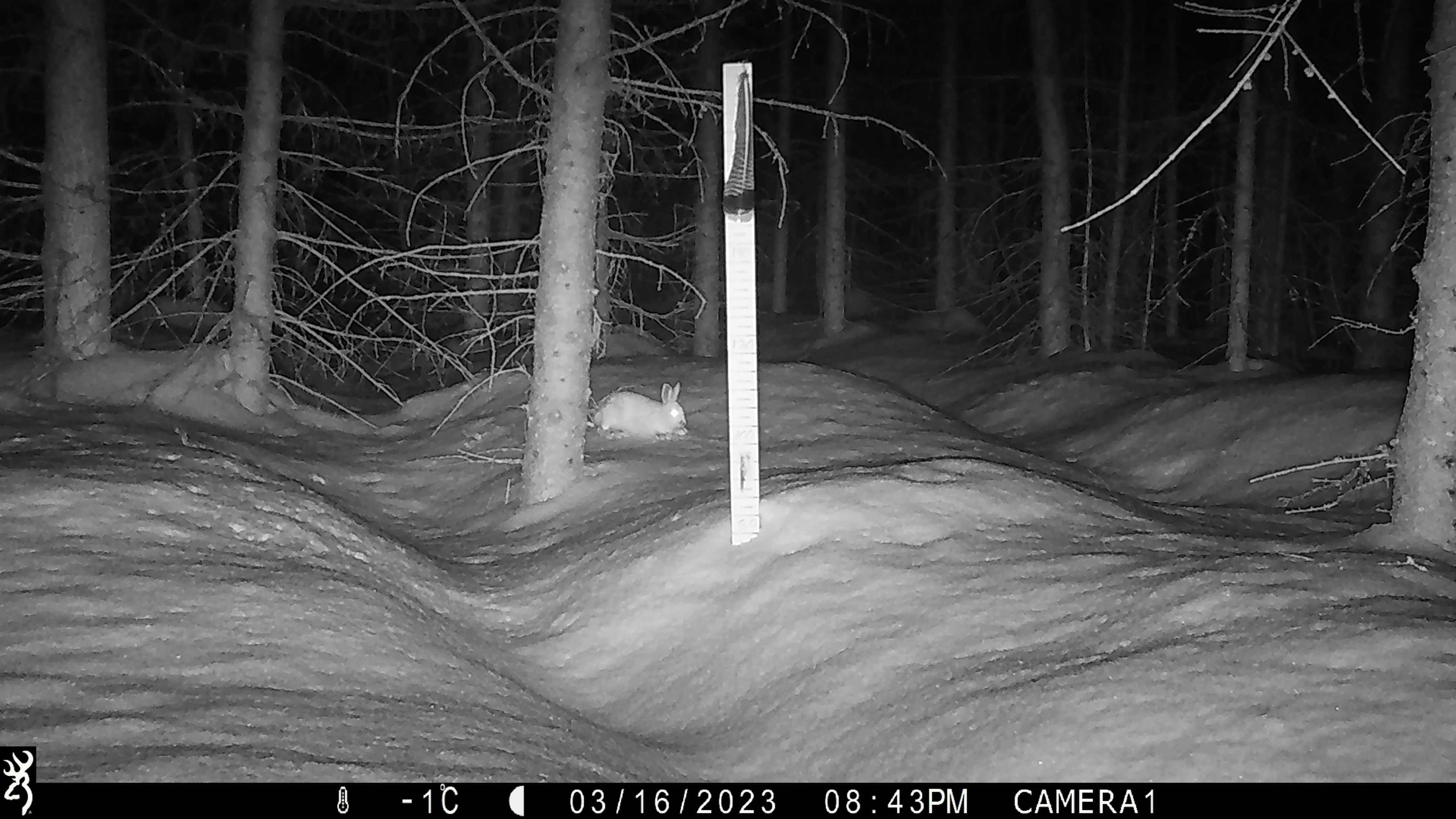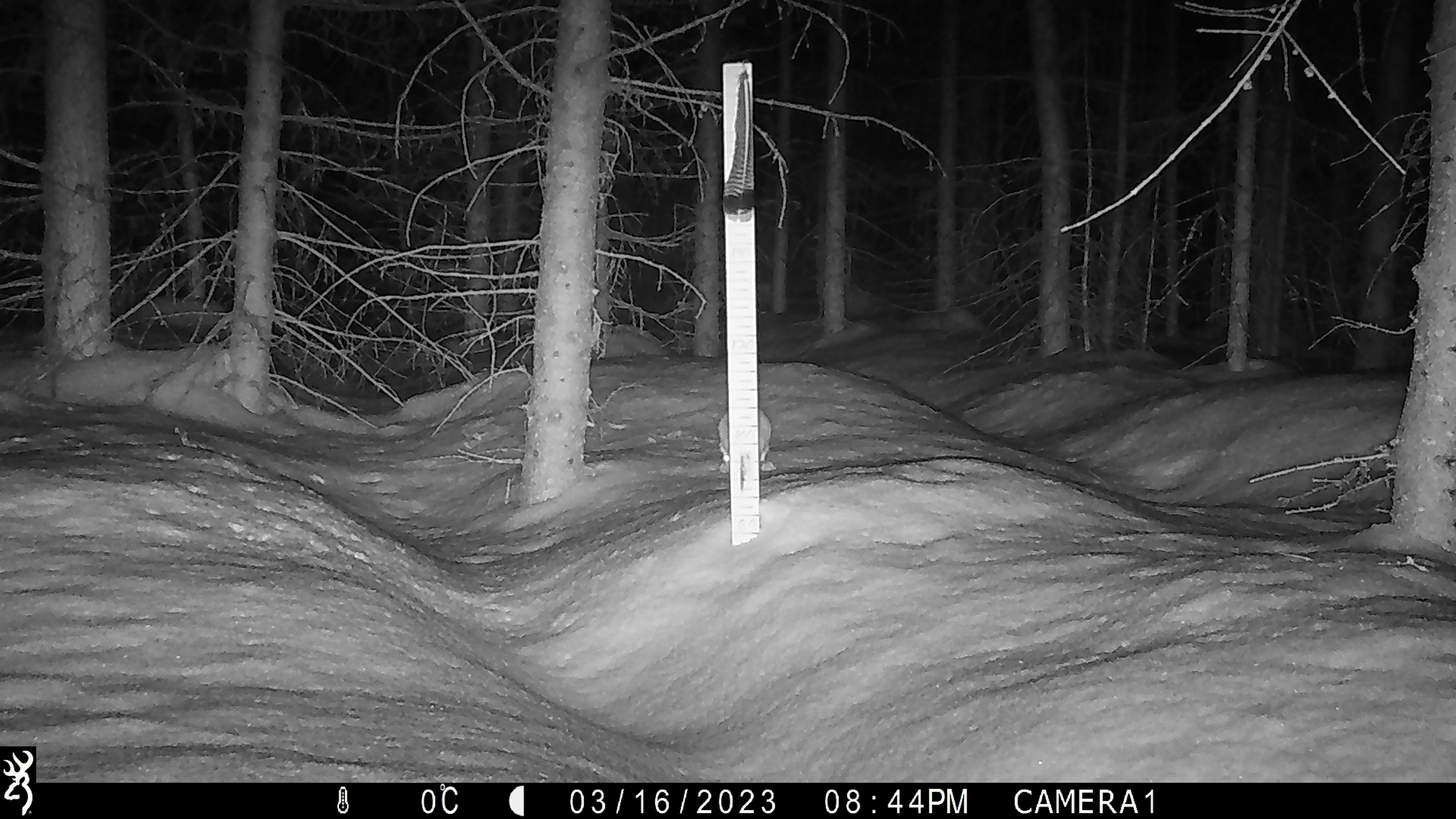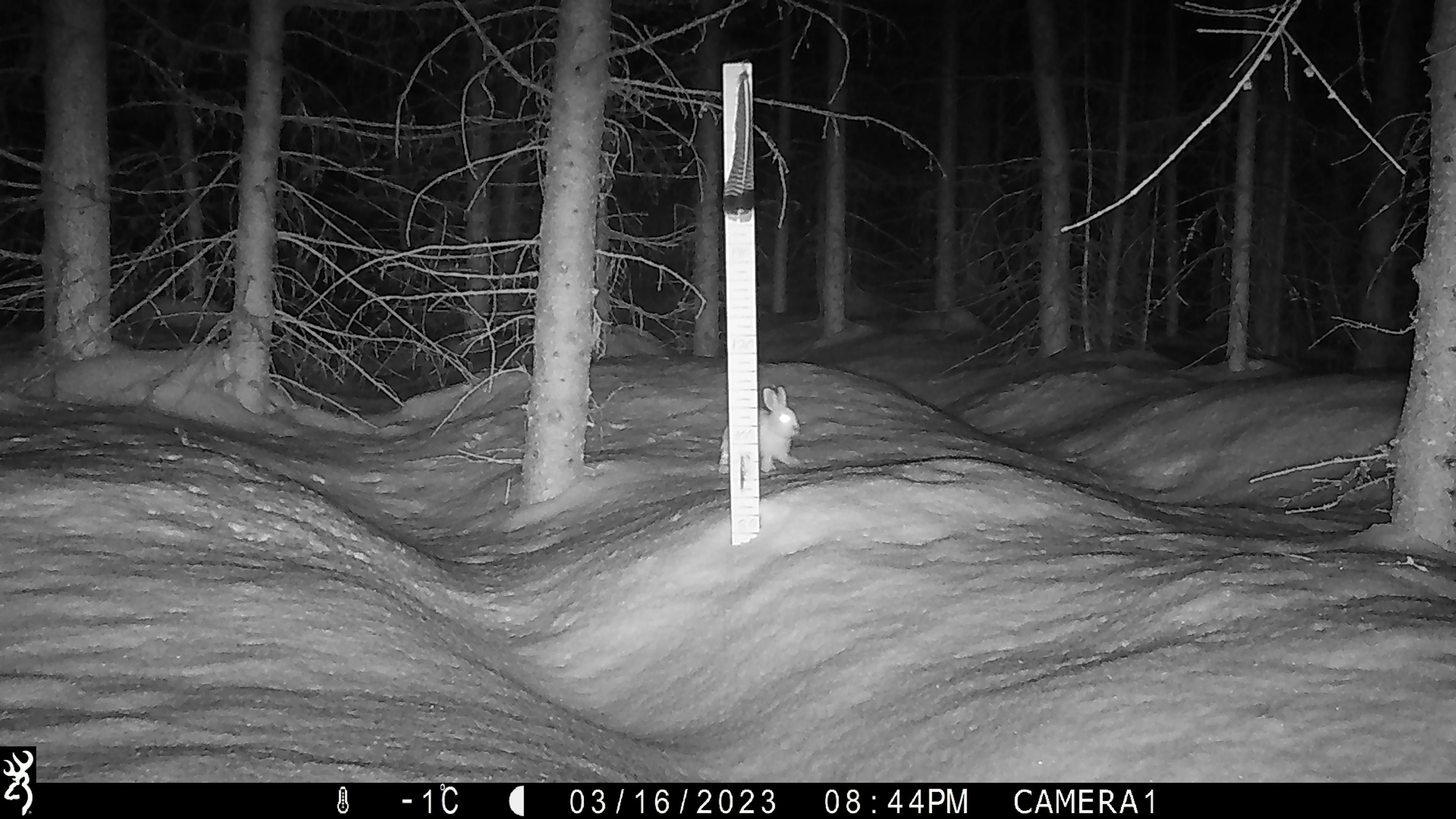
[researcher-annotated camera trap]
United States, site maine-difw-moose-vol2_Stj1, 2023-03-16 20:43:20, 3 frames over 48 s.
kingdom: Animalia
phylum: Chordata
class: Mammalia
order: Lagomorpha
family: Leporidae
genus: Lepus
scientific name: Lepus americanus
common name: snowshoe hare